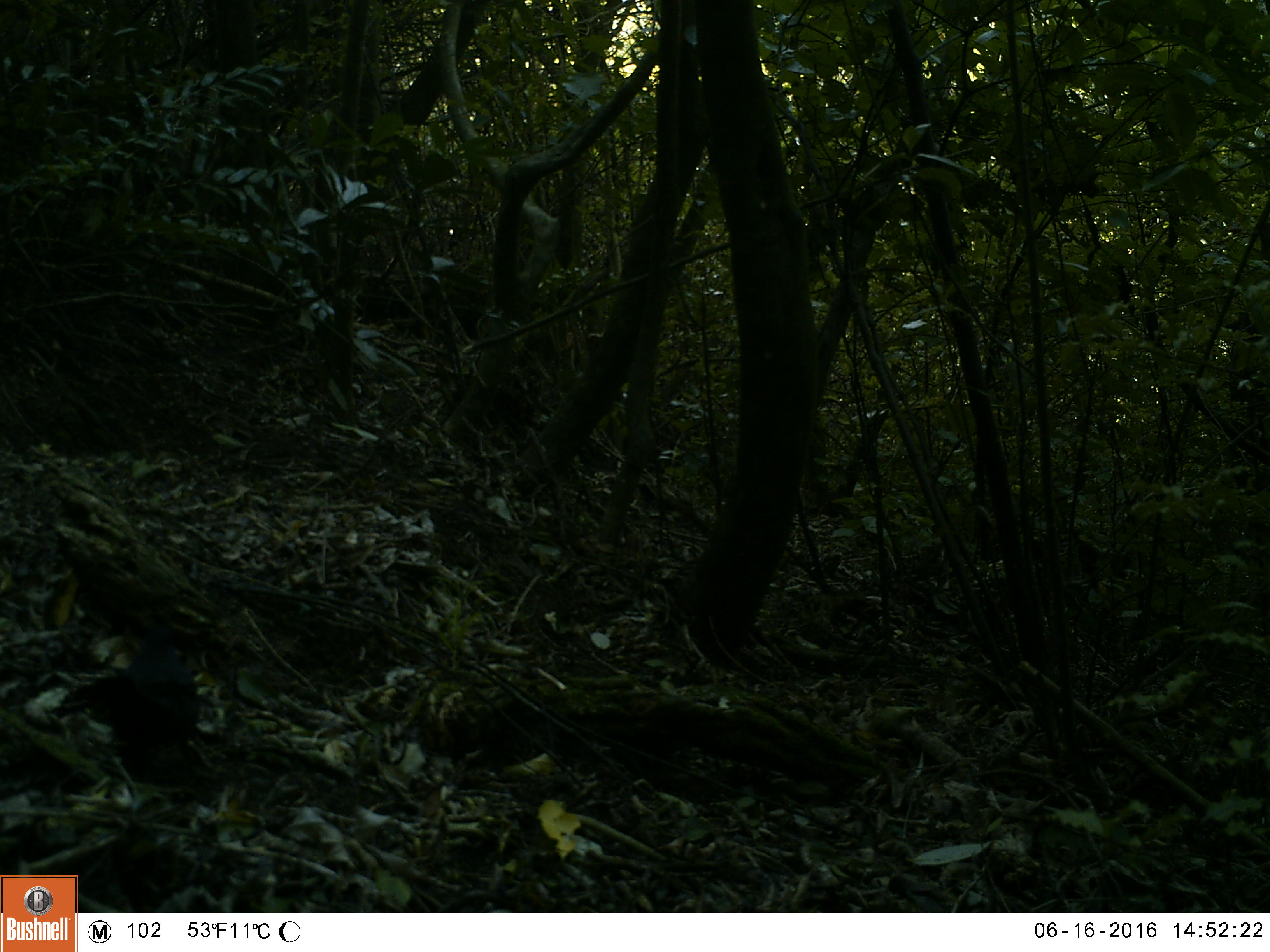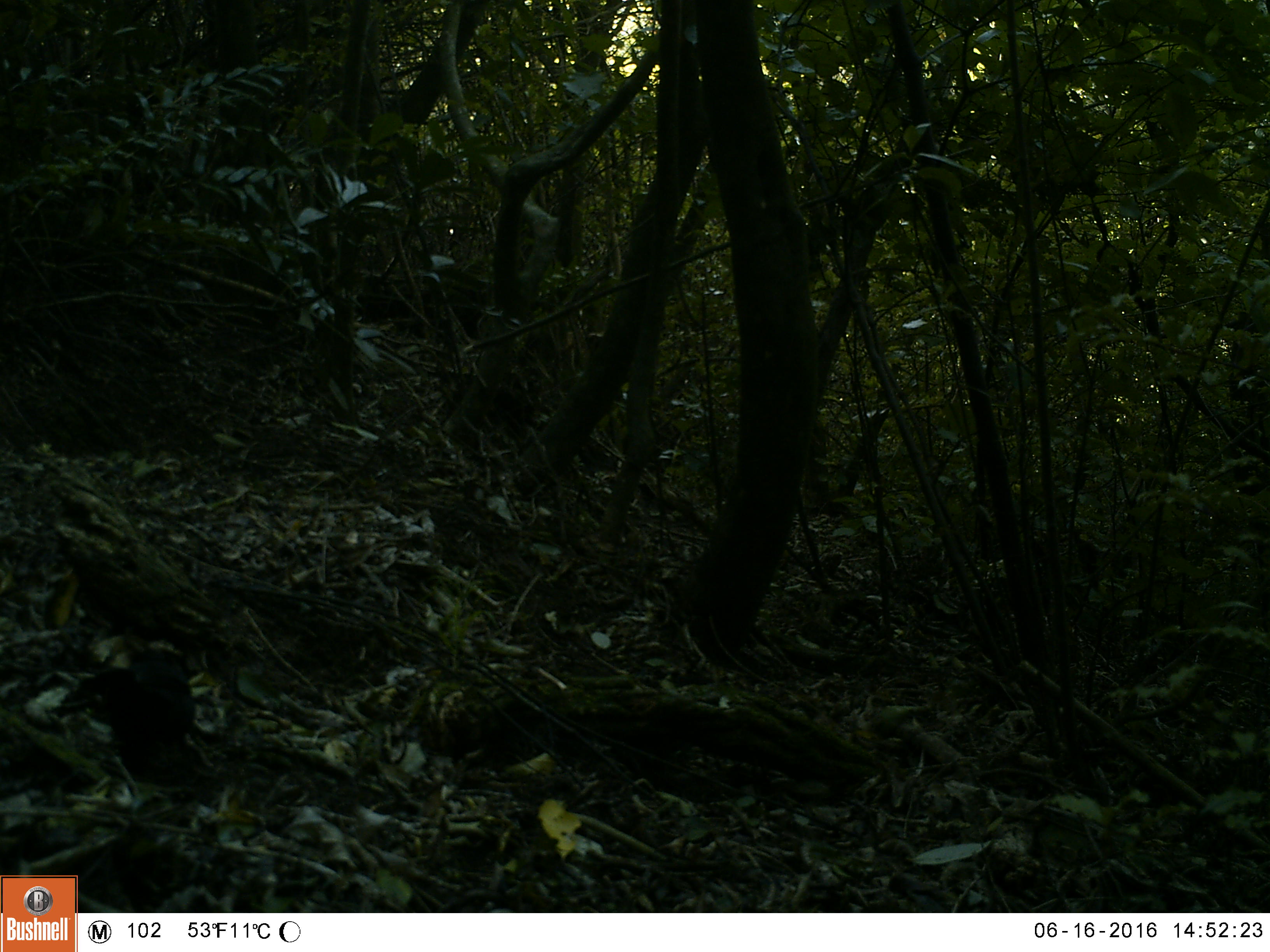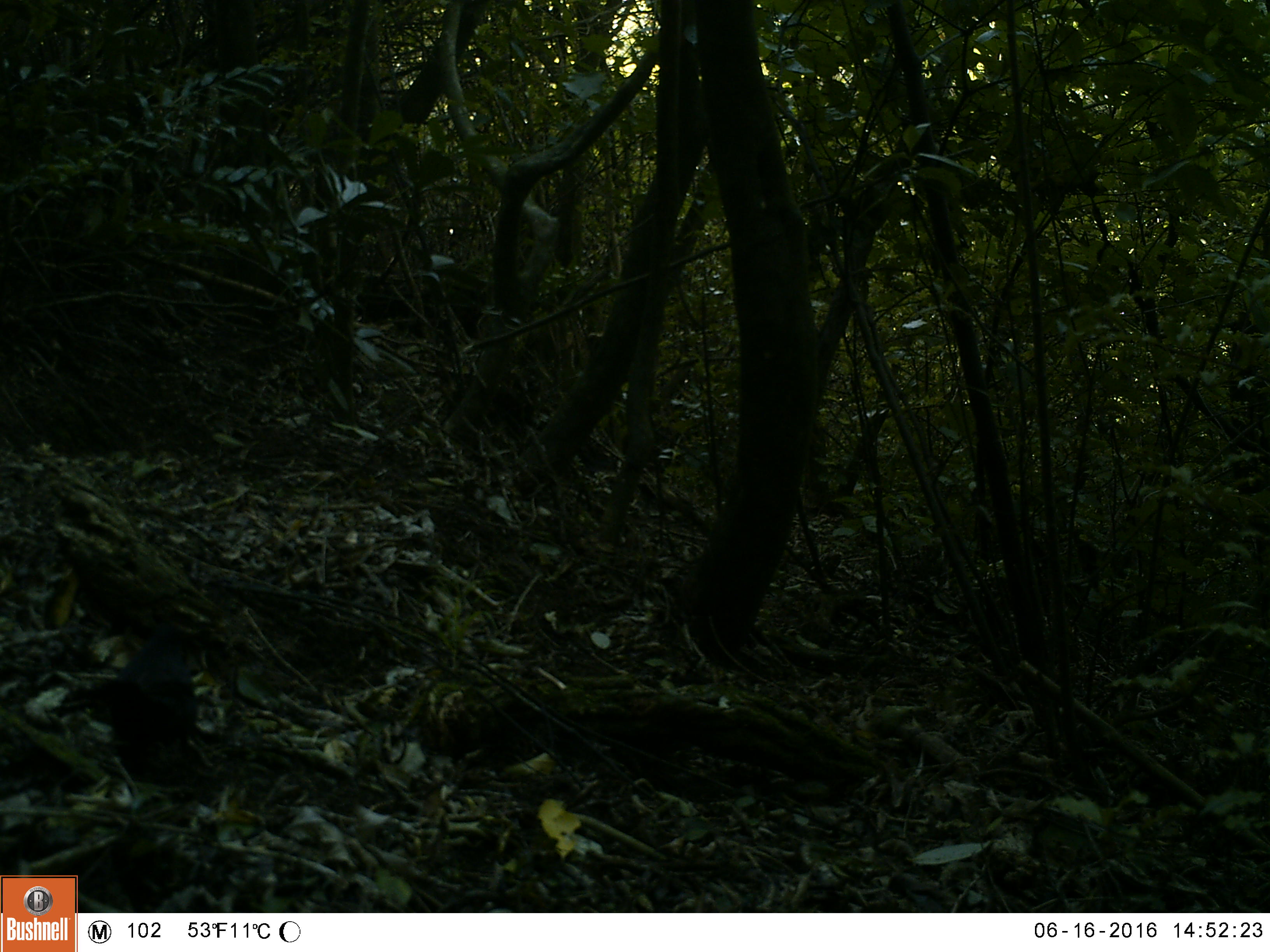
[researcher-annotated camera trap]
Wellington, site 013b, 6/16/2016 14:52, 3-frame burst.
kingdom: Animalia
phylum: Chordata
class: Aves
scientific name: Aves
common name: bird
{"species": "bird (Aves)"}